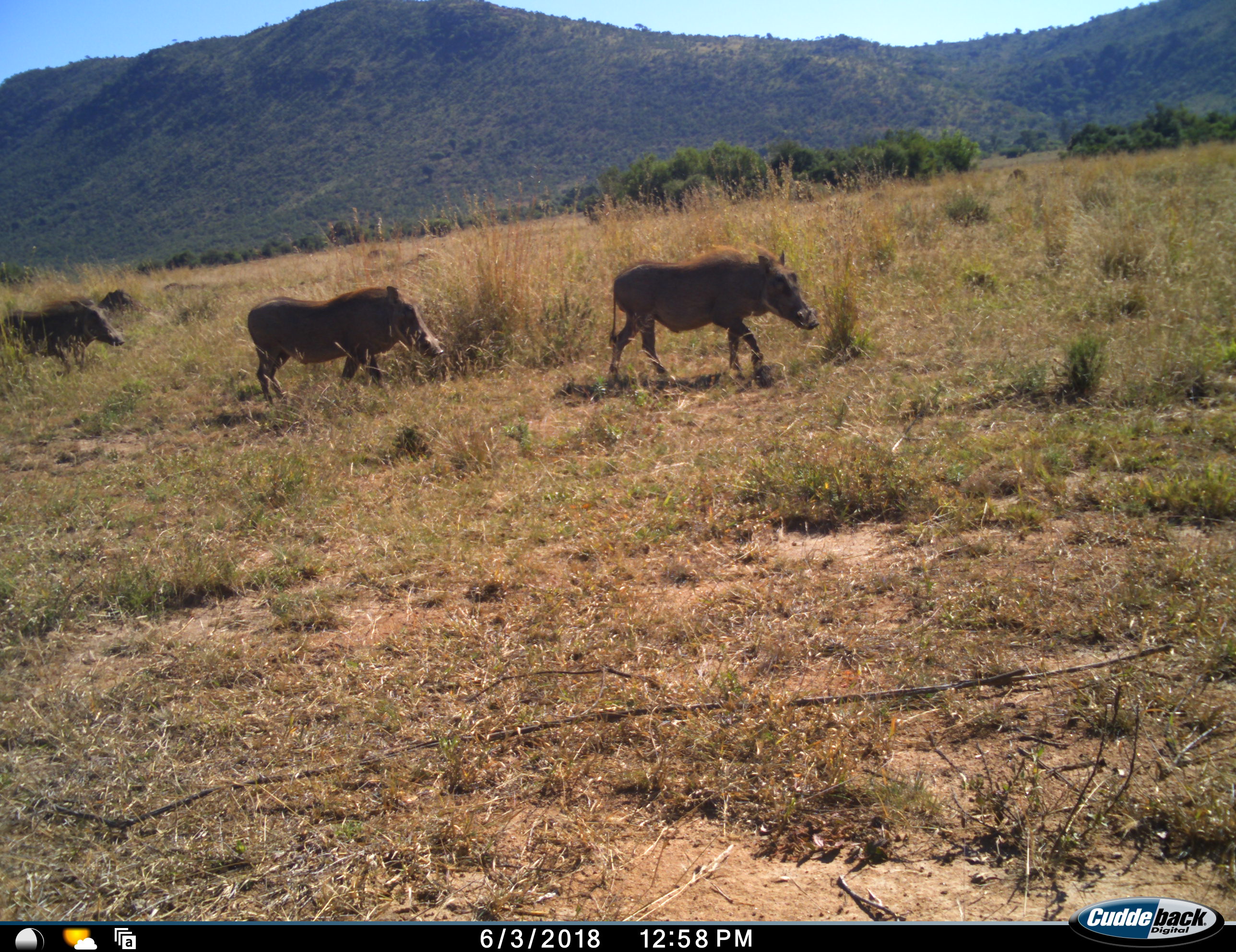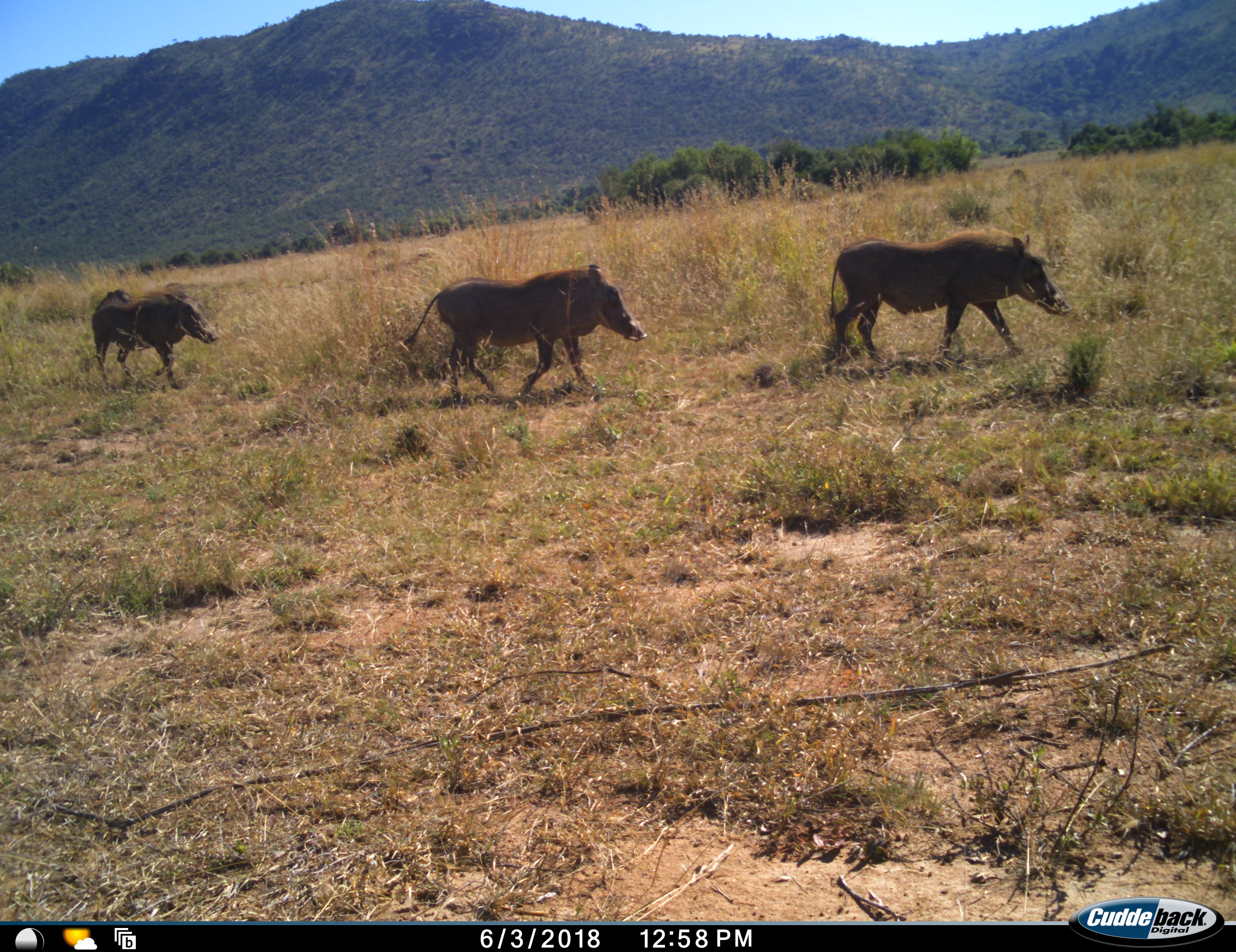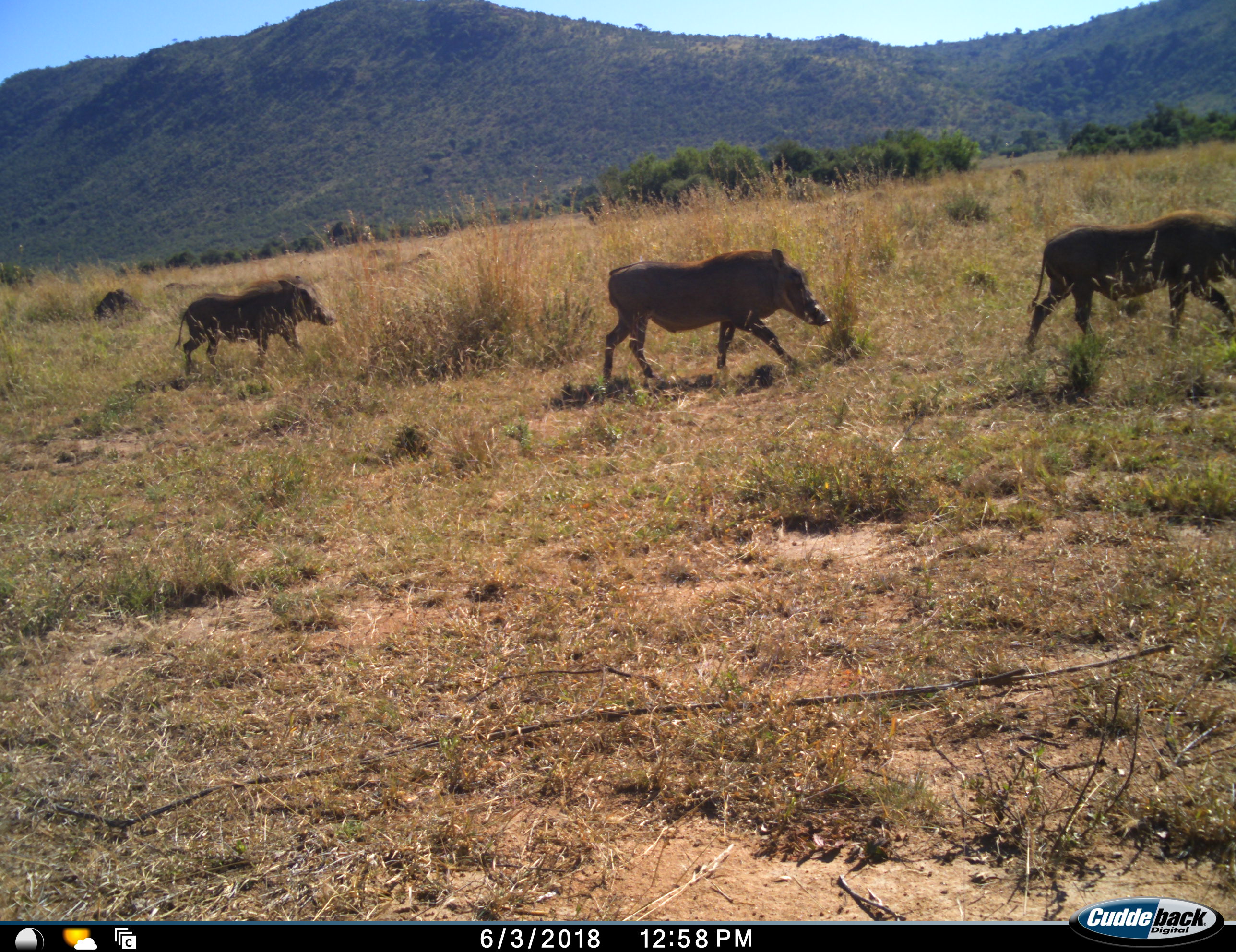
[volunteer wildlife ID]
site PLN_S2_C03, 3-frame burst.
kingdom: Animalia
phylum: Chordata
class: Mammalia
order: Artiodactyla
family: Suidae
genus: Phacochoerus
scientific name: Phacochoerus africanus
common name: warthog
Warthog (Phacochoerus africanus), count 3. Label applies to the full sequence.